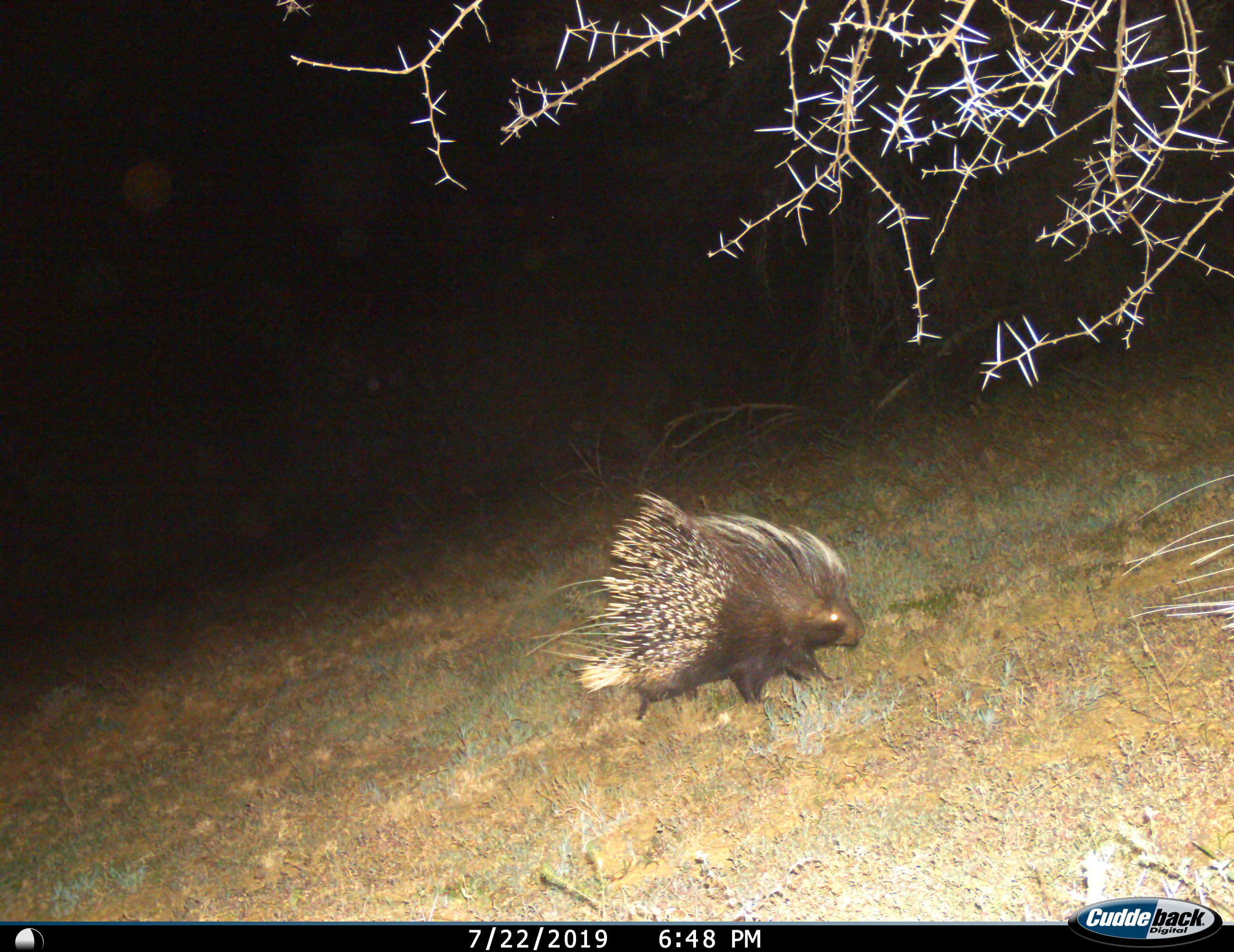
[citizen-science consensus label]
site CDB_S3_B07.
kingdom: Animalia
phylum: Chordata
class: Mammalia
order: Rodentia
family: Hystricidae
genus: Hystrix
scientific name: Hystrix cristata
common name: crested porcupine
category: porcupine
Porcupine (crested porcupine) (Hystrix cristata), count 1. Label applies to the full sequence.